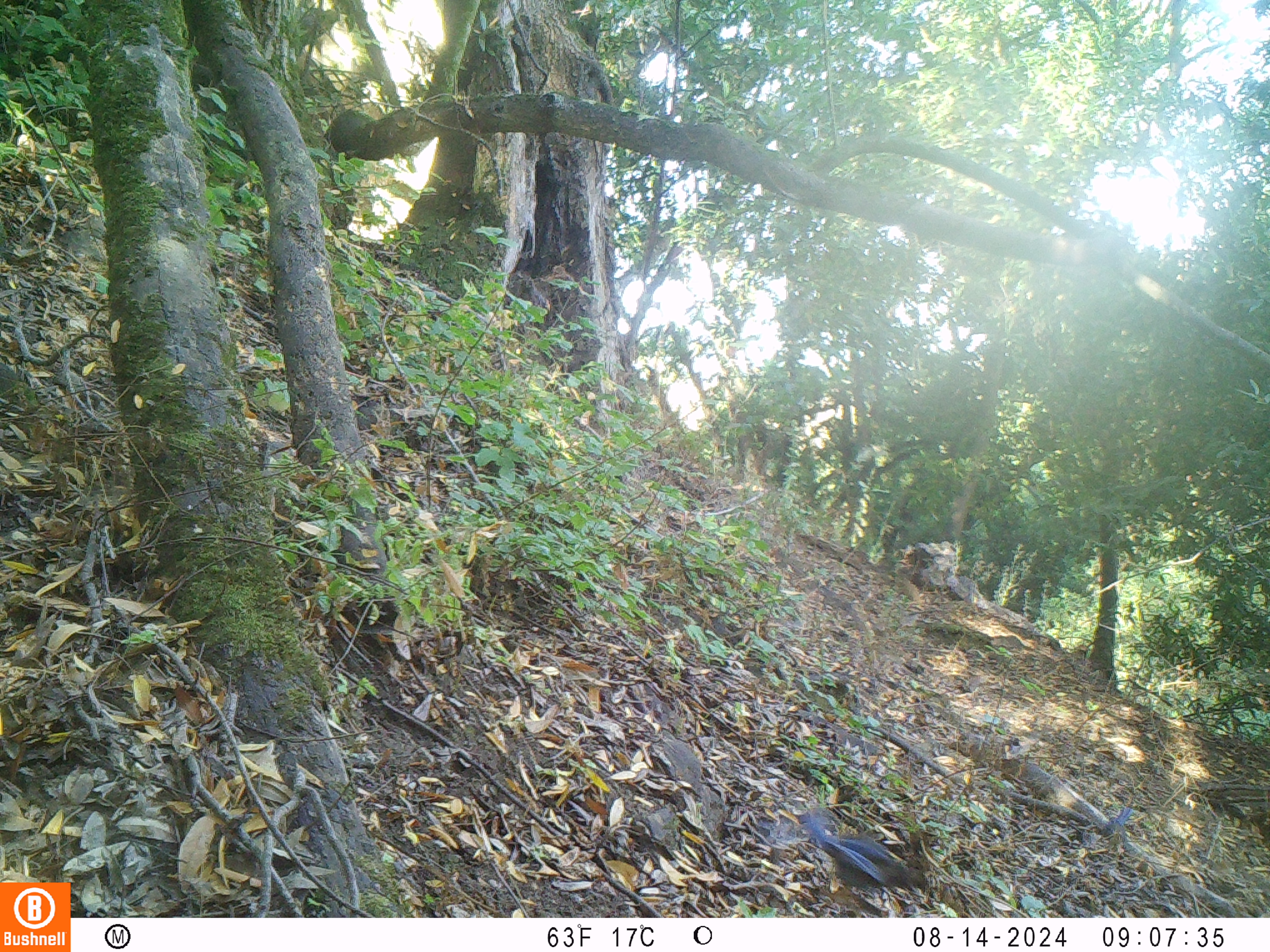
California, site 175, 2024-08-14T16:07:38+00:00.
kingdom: Animalia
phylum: Chordata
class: Aves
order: Passeriformes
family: Corvidae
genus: Cyanocitta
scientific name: Cyanocitta stelleri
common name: steller's jay